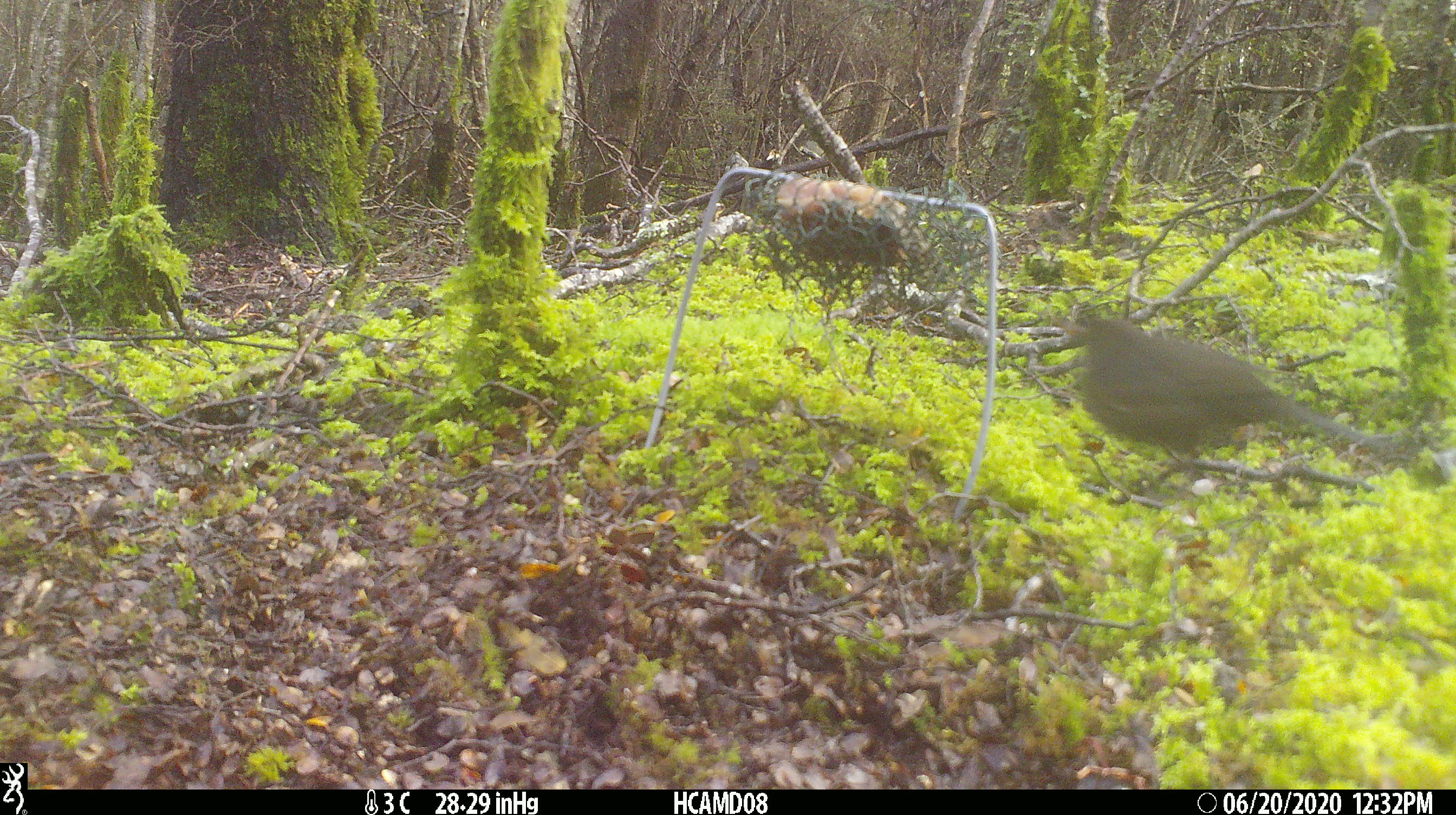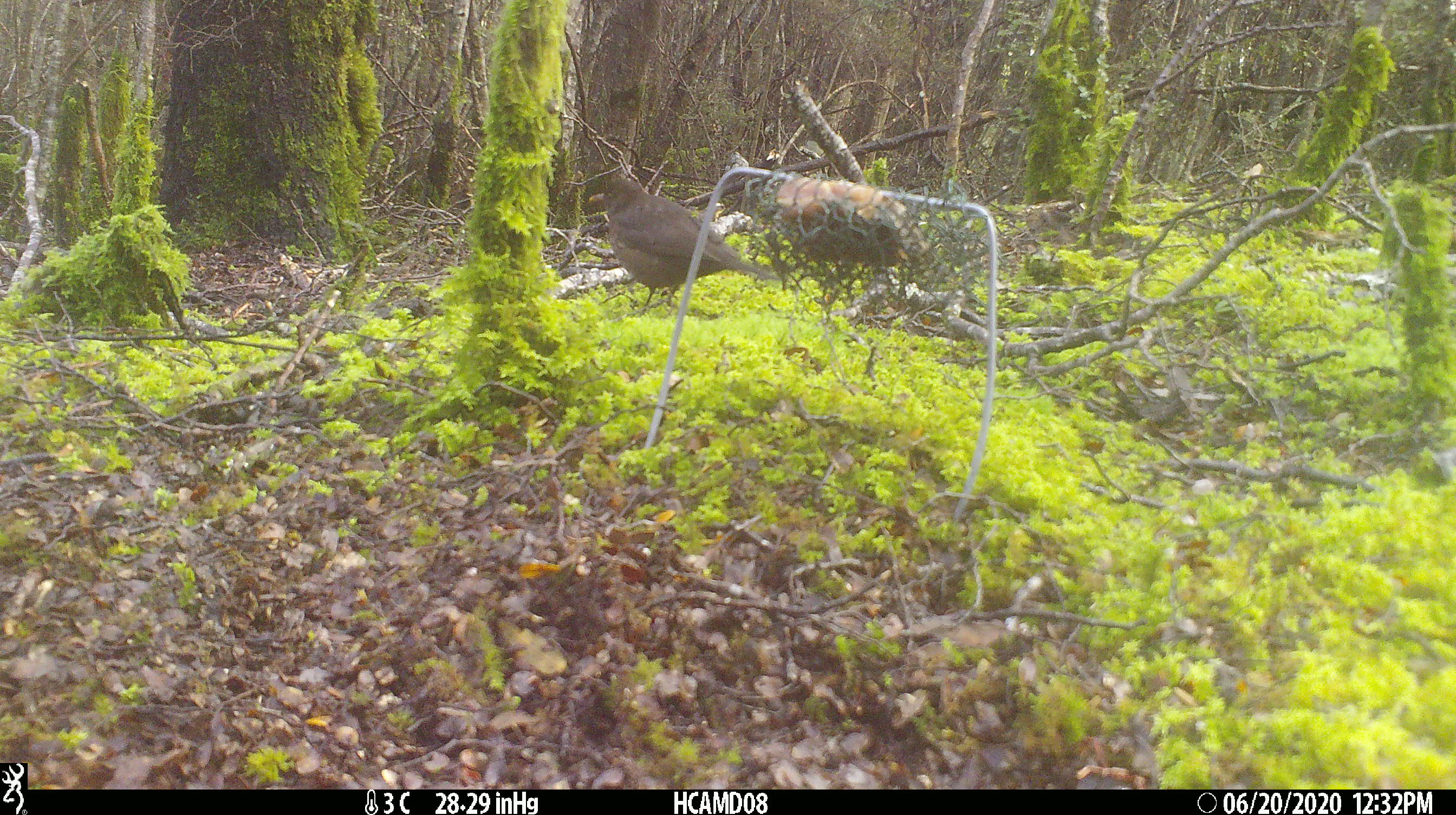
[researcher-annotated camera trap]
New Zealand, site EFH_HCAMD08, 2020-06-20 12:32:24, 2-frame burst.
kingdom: Animalia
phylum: Chordata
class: Aves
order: Passeriformes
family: Turdidae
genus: Turdus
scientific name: Turdus merula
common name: eurasian blackbird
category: blackbird